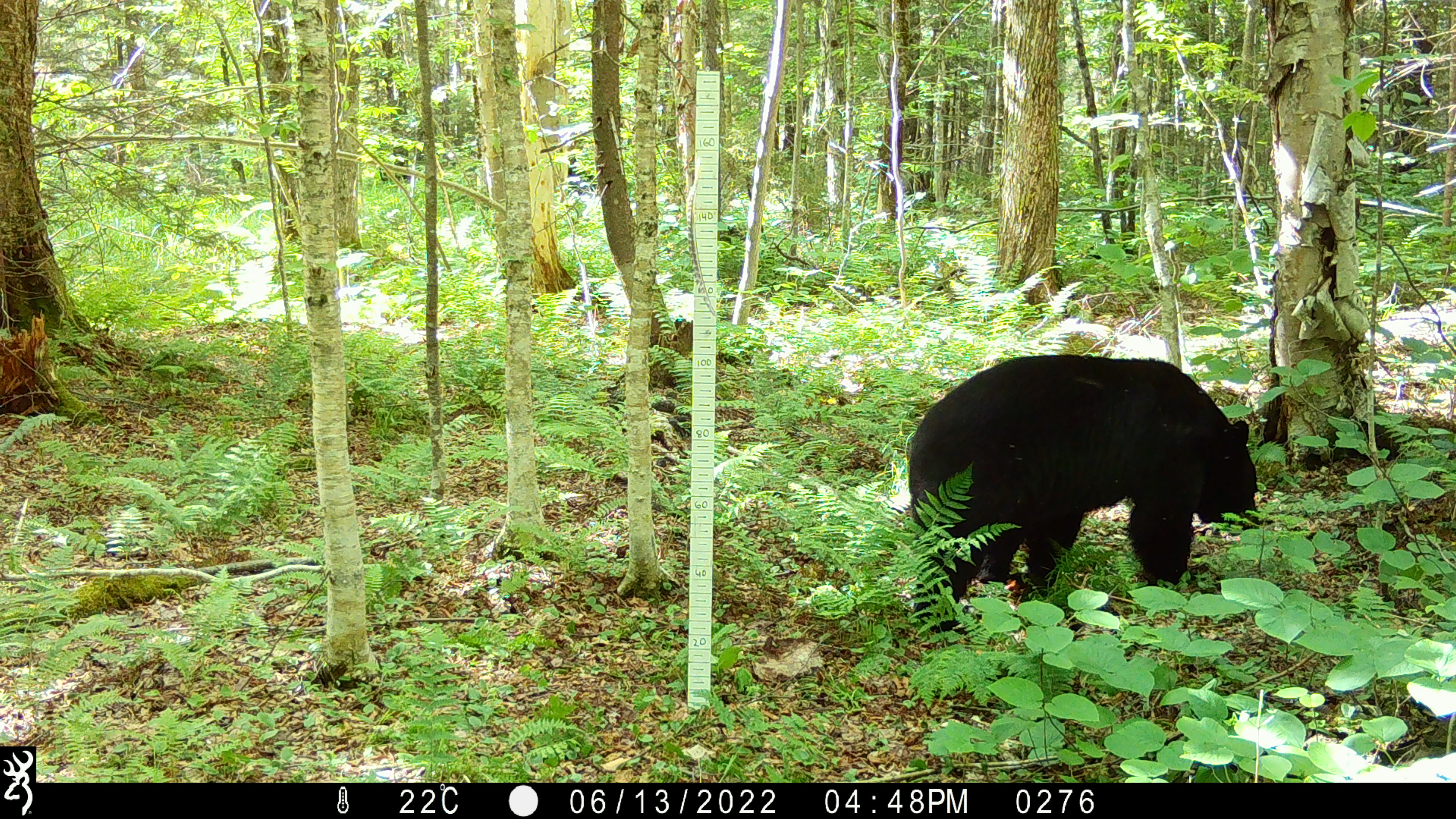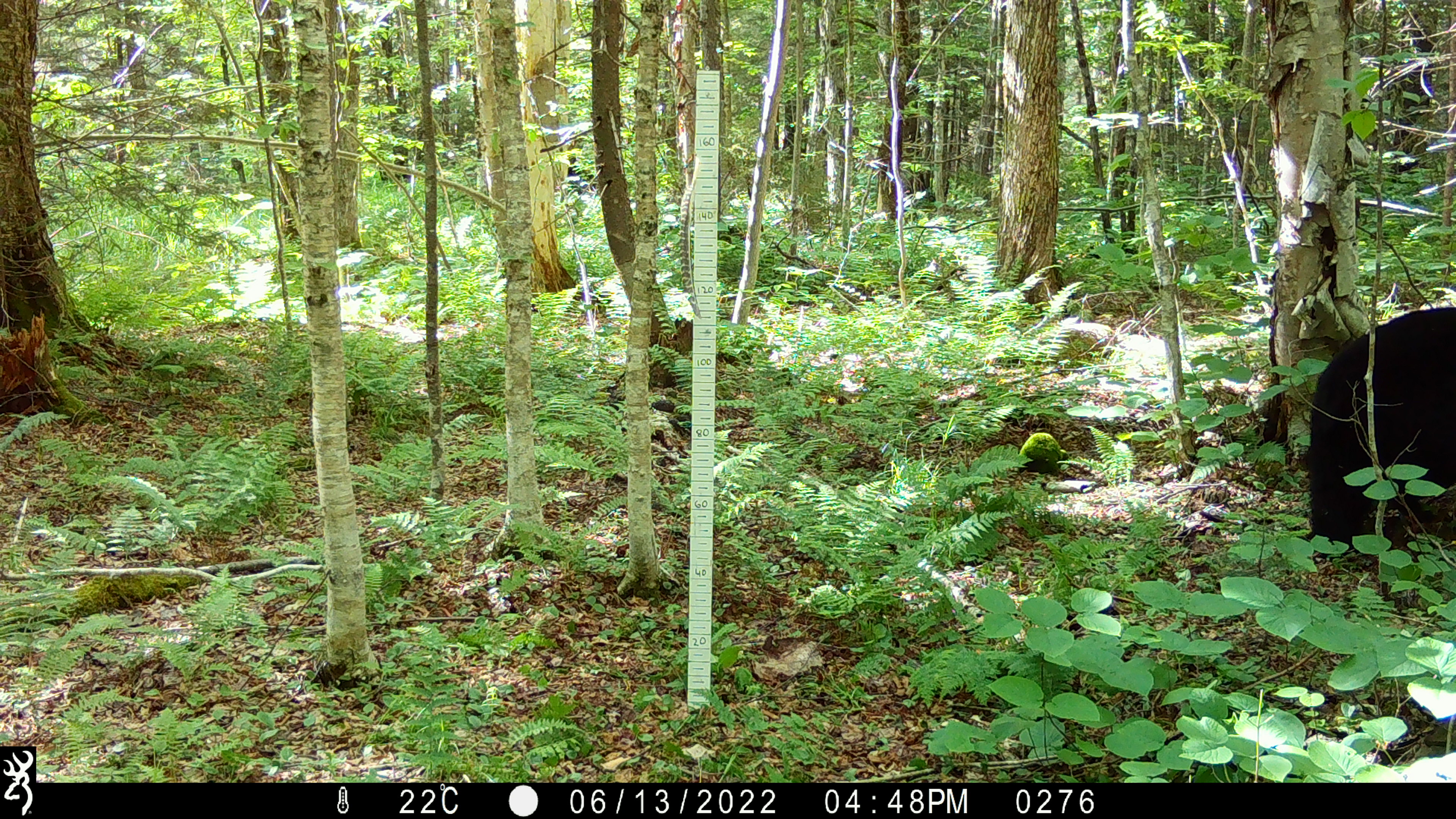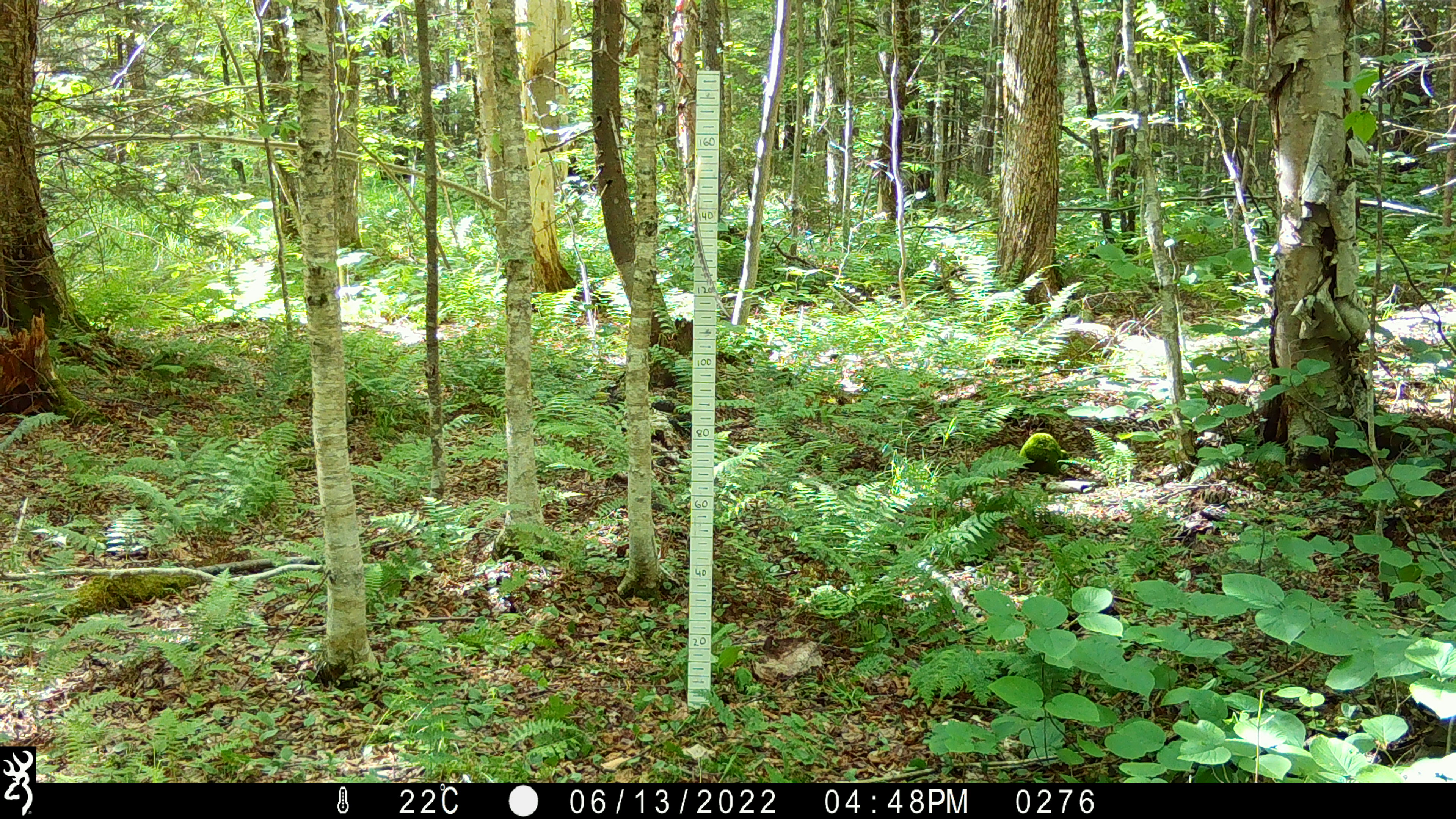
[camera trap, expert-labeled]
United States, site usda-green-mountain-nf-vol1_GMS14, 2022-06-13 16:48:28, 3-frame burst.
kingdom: Animalia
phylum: Chordata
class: Mammalia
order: Carnivora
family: Ursidae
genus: Ursus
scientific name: Ursus americanus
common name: black bear